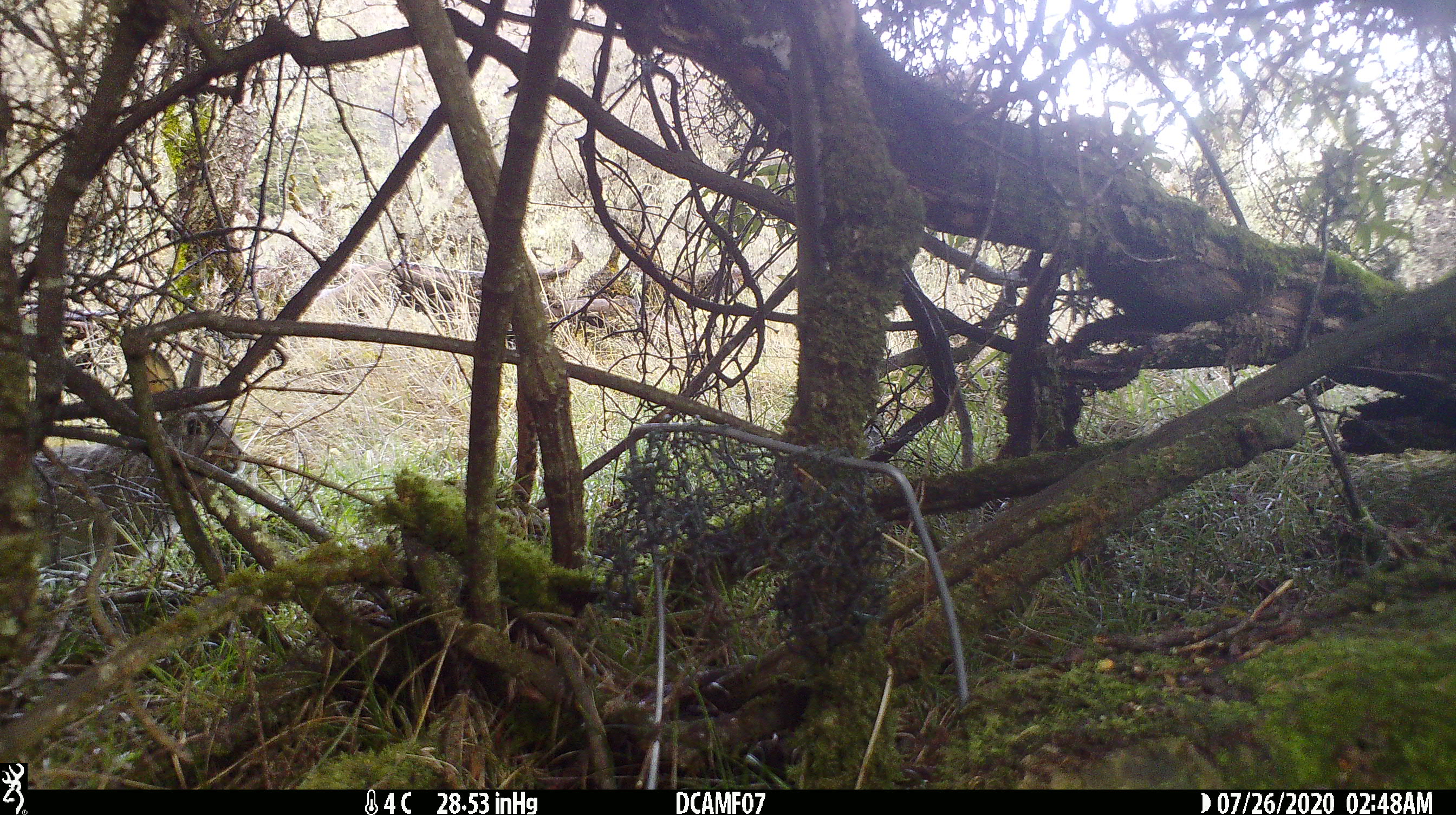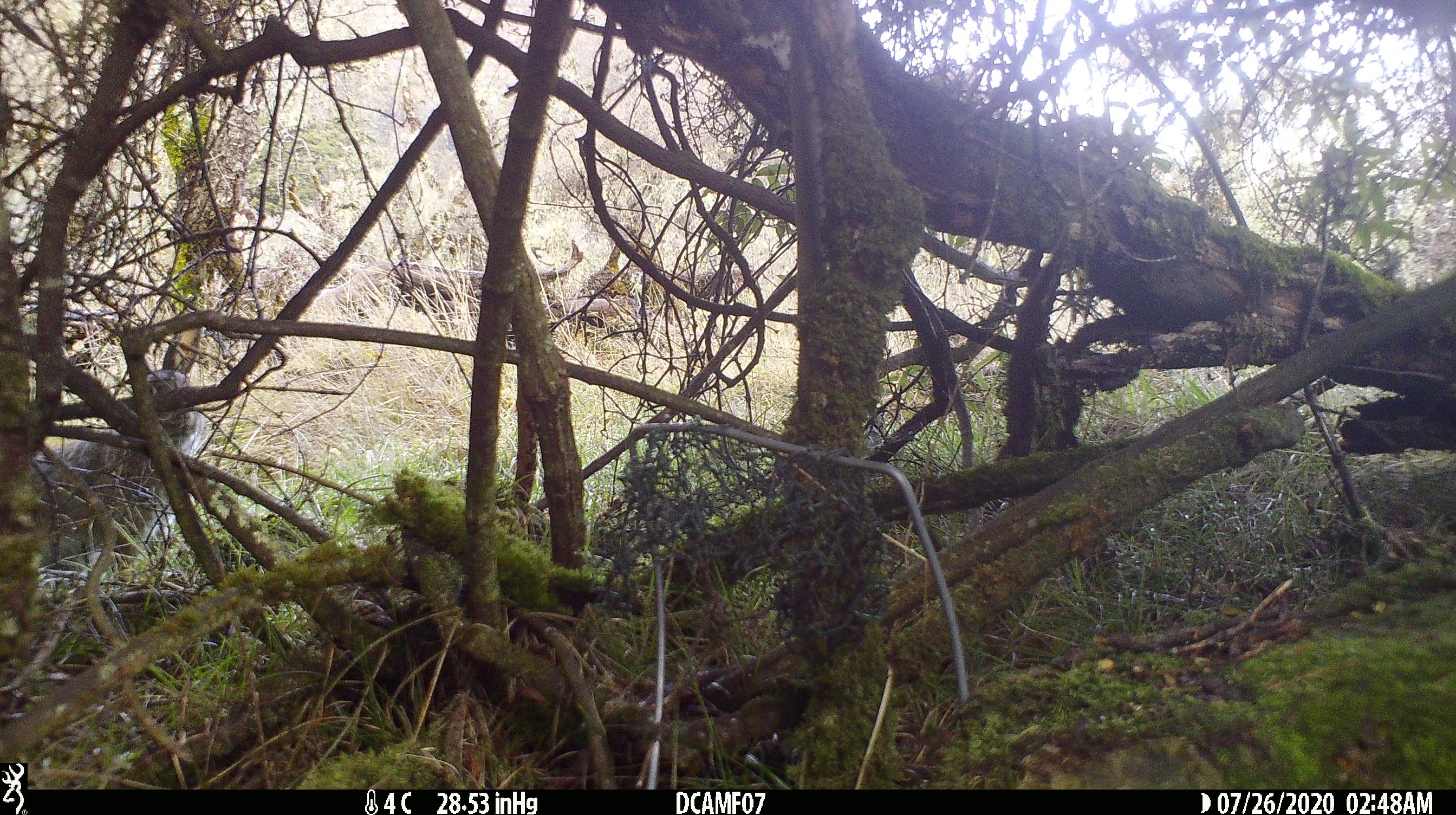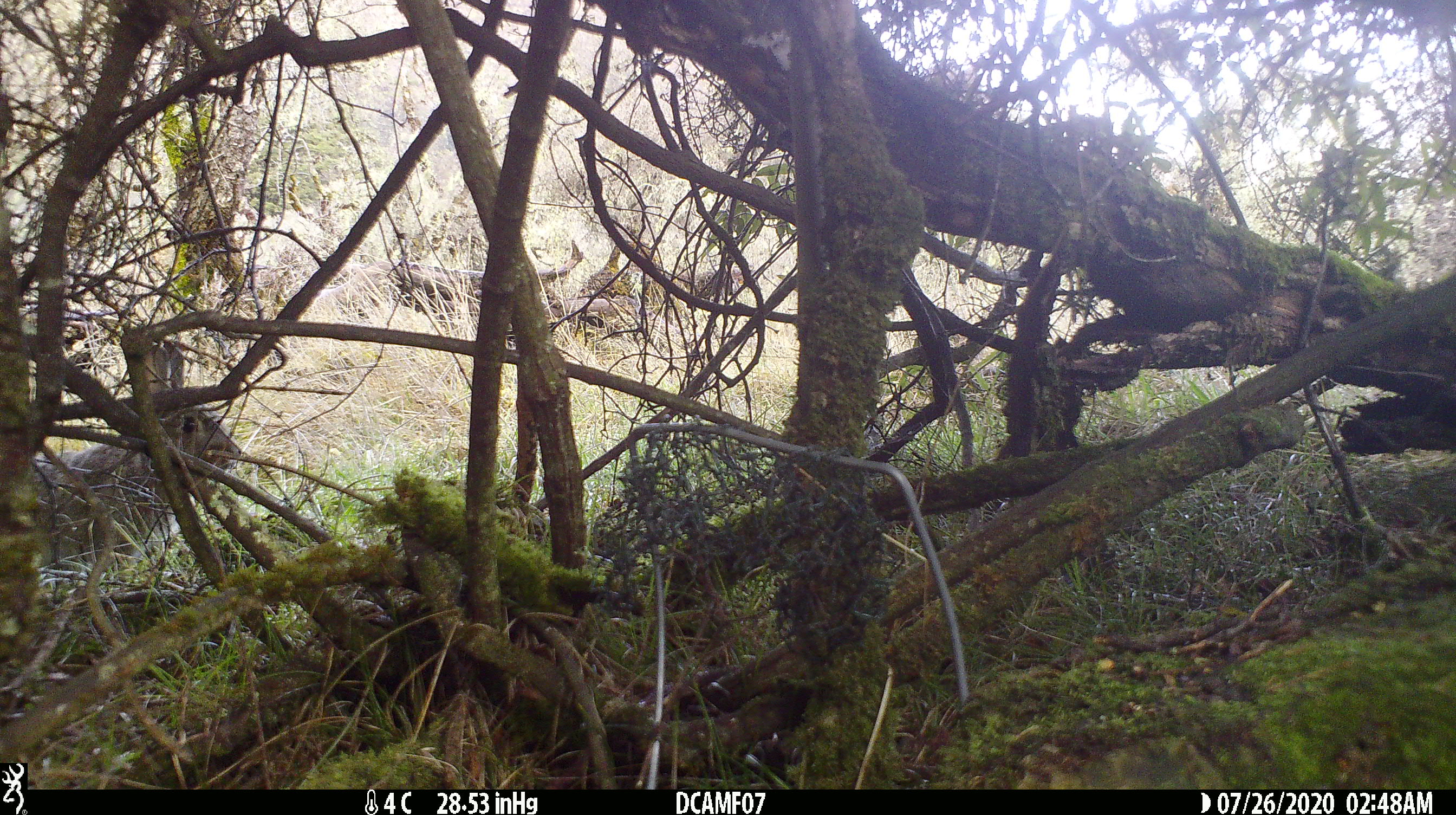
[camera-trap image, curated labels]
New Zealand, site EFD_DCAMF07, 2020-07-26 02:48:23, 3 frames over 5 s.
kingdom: Animalia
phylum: Chordata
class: Mammalia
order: Lagomorpha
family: Leporidae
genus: Oryctolagus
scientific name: Oryctolagus cuniculus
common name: european rabbit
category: rabbit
Rabbit (european rabbit) (Oryctolagus cuniculus).